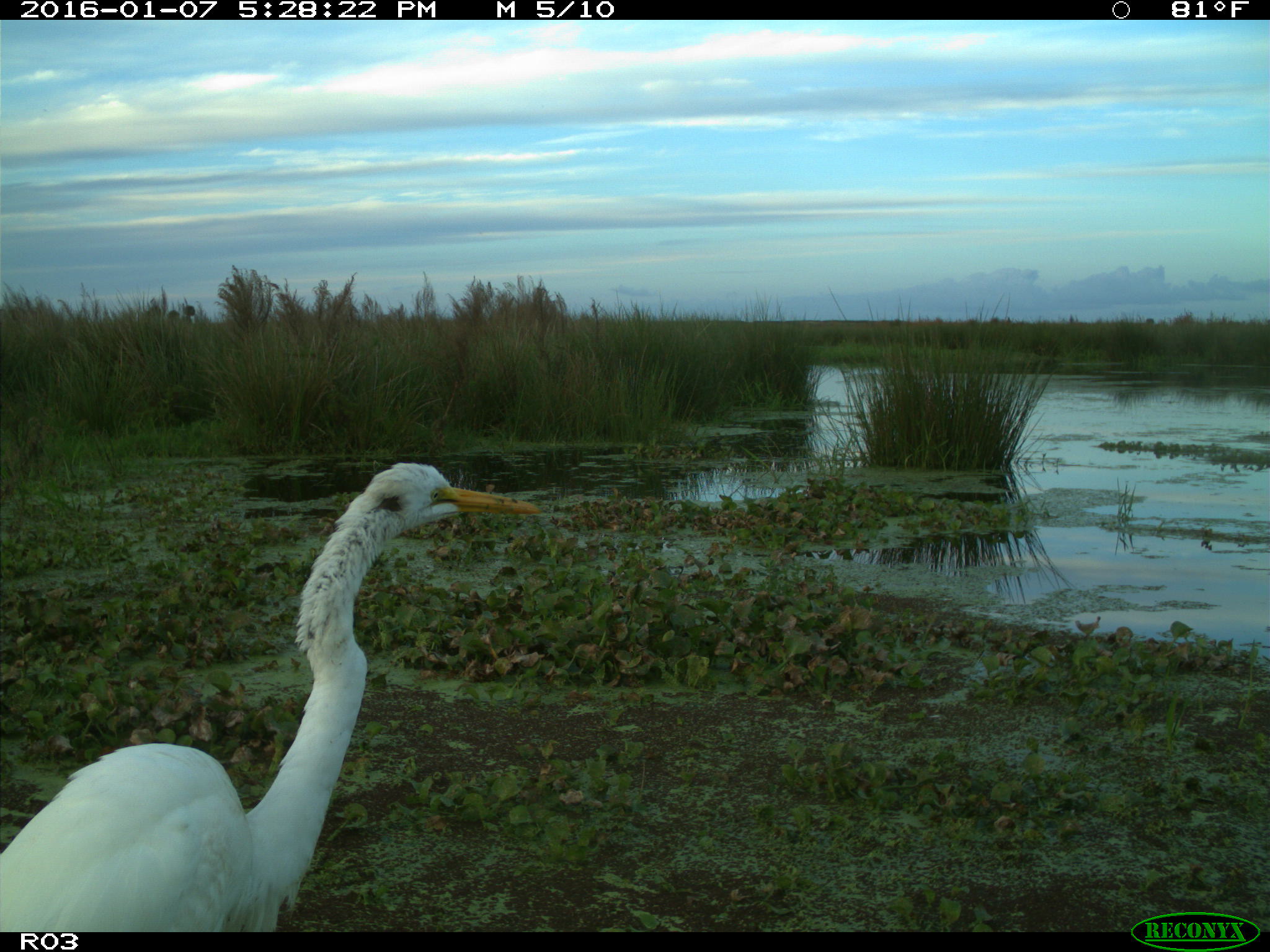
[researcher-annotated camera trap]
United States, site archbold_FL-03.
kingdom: Animalia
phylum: Chordata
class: Aves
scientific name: Aves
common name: birds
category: unidentified bird